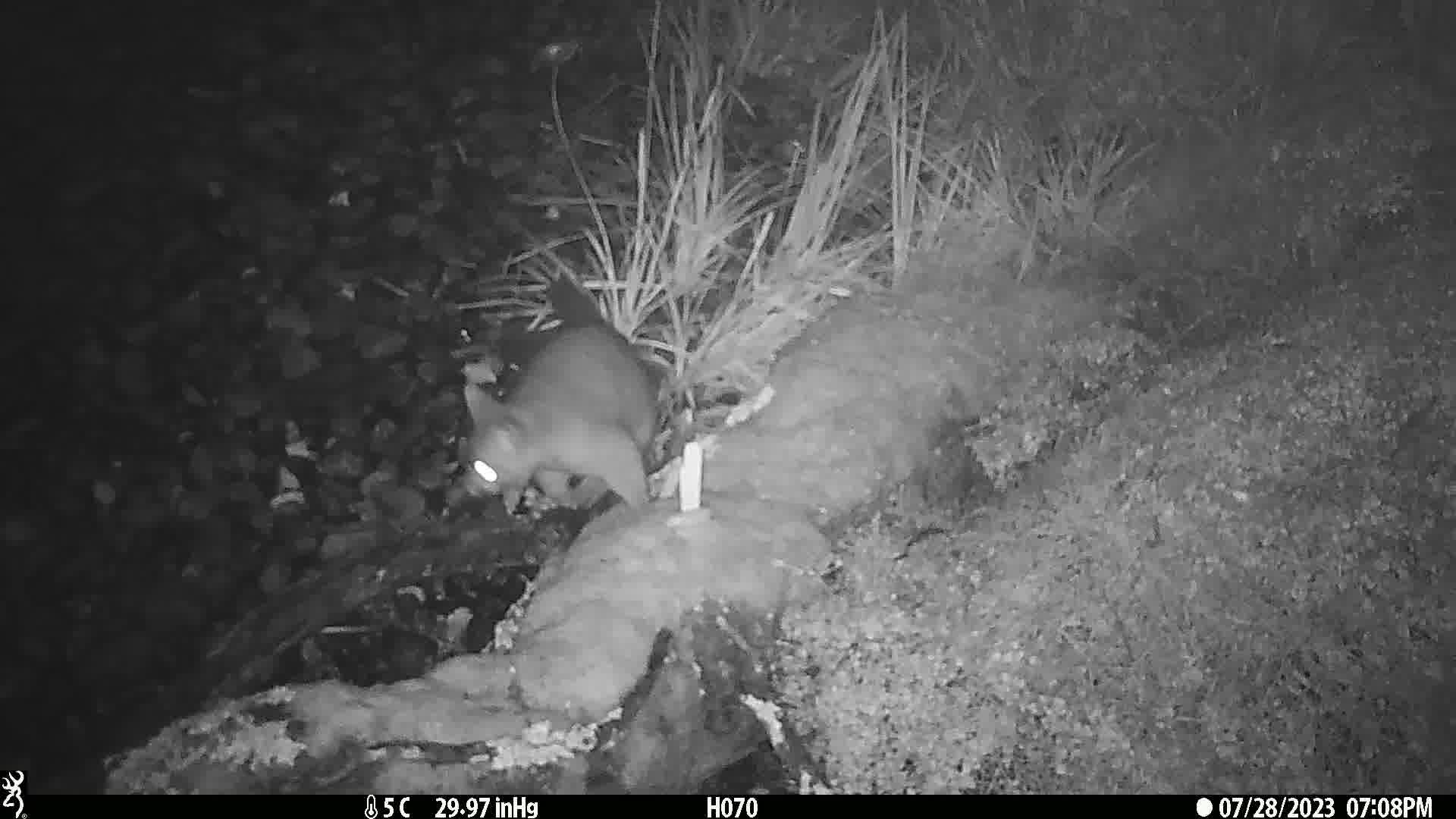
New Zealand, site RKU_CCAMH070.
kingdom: Animalia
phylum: Chordata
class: Mammalia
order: Diprotodontia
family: Phalangeridae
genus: Trichosurus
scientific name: Trichosurus vulpecula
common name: common brushtail possum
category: possum